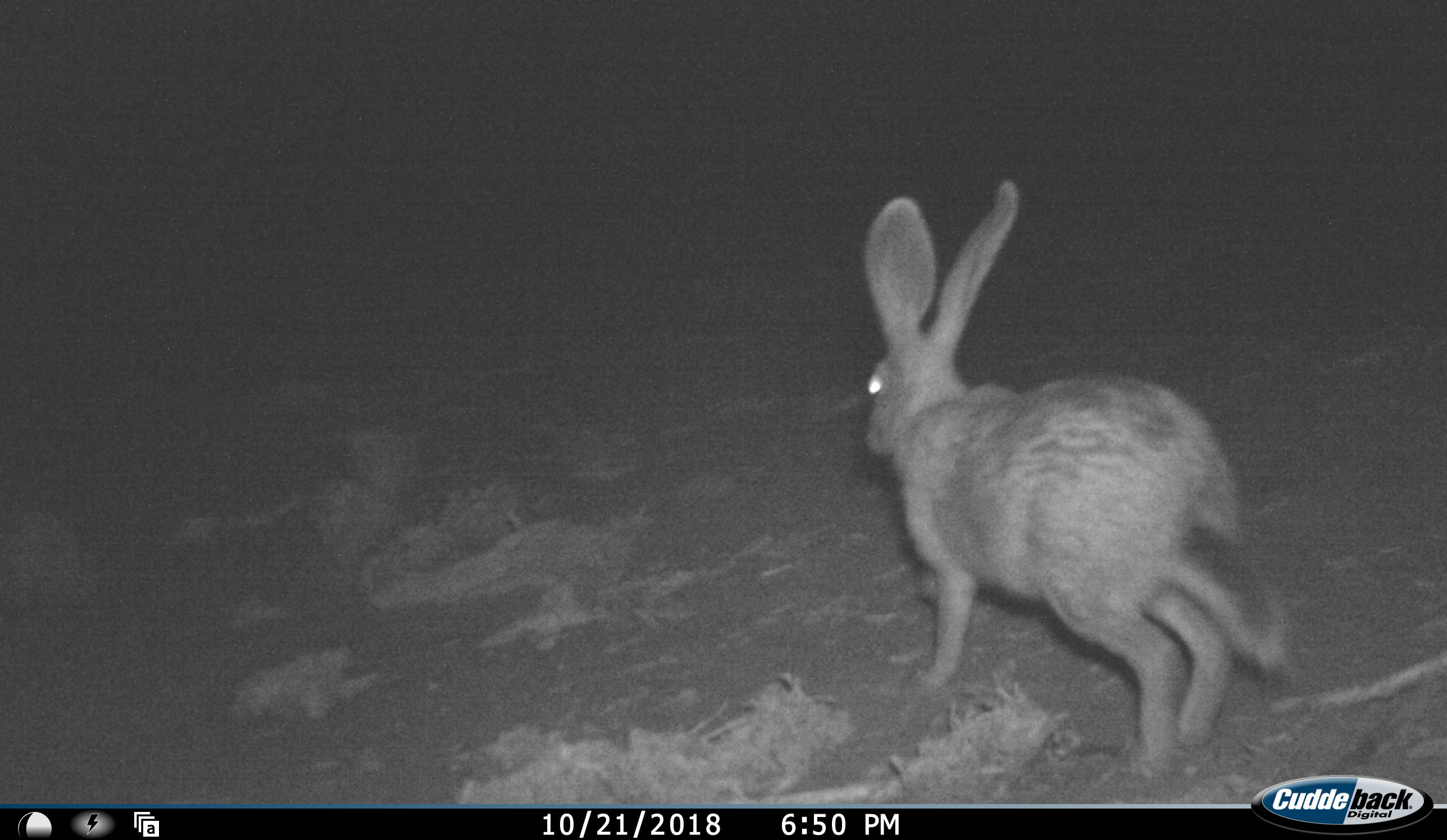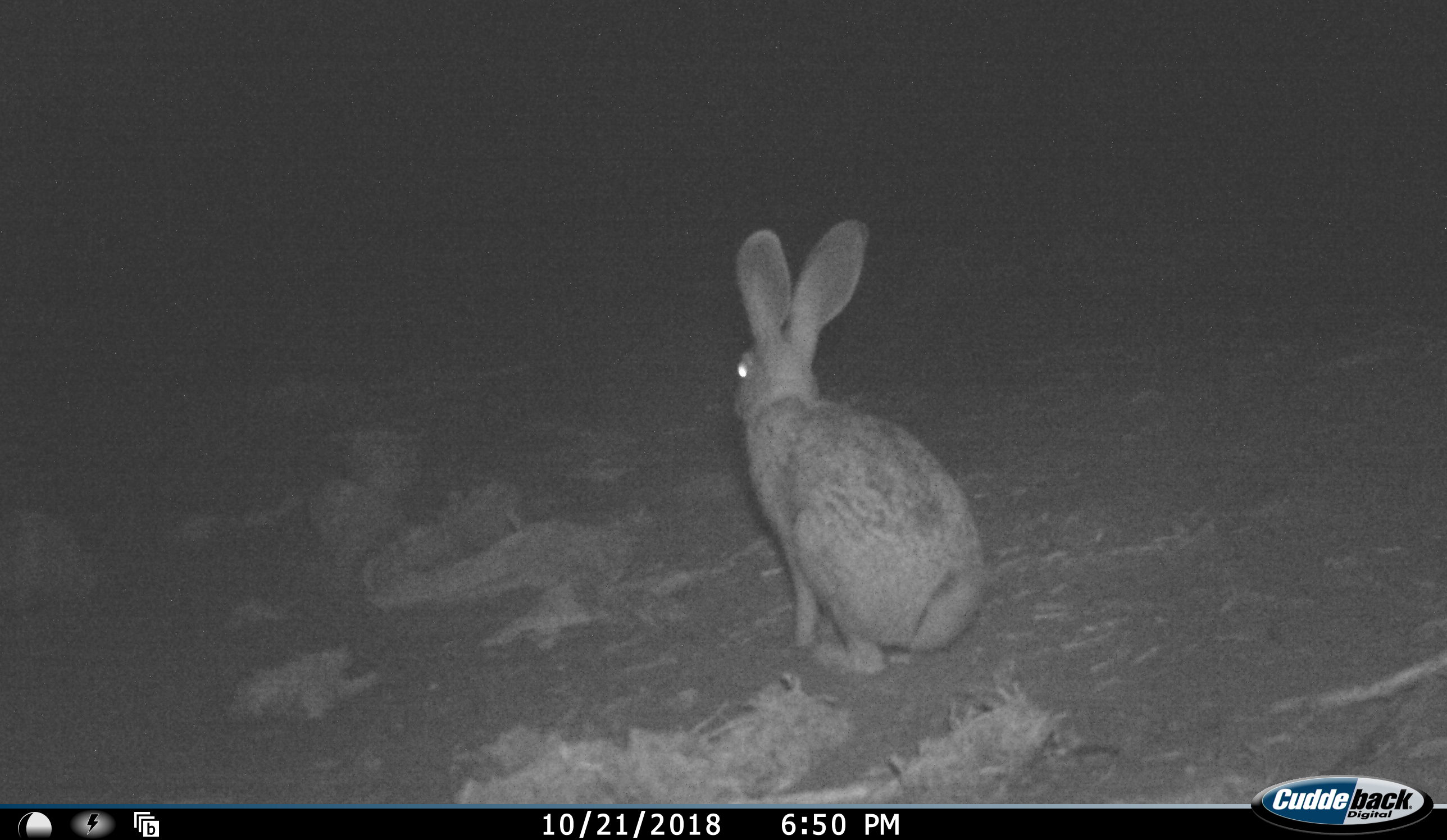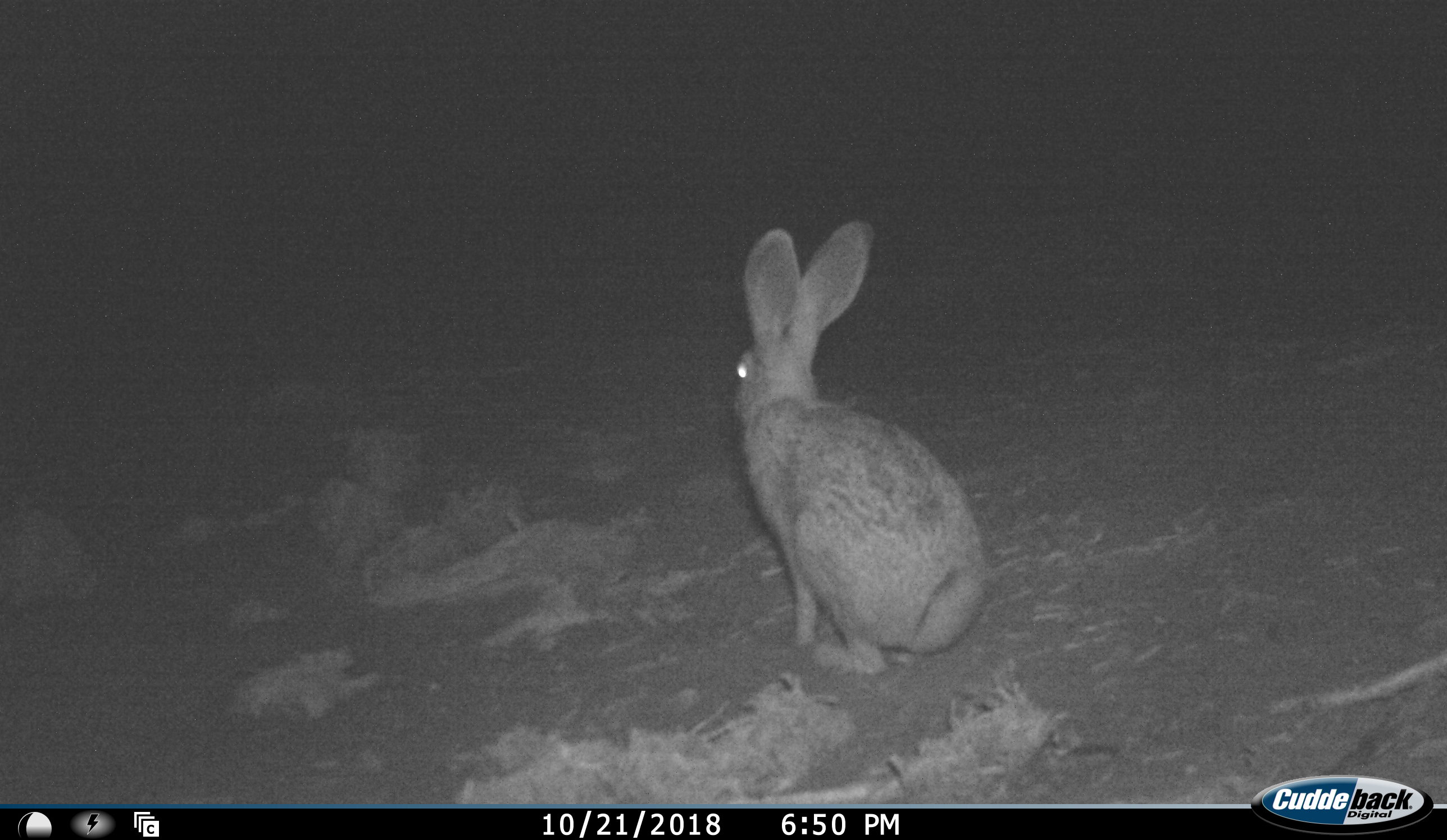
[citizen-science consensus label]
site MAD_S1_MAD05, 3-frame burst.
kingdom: Animalia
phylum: Chordata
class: Mammalia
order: Lagomorpha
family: Leporidae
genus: Lepus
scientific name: Lepus capensis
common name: cape hare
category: harecape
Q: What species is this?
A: Harecape (cape hare) (Lepus capensis).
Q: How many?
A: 1.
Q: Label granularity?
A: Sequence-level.